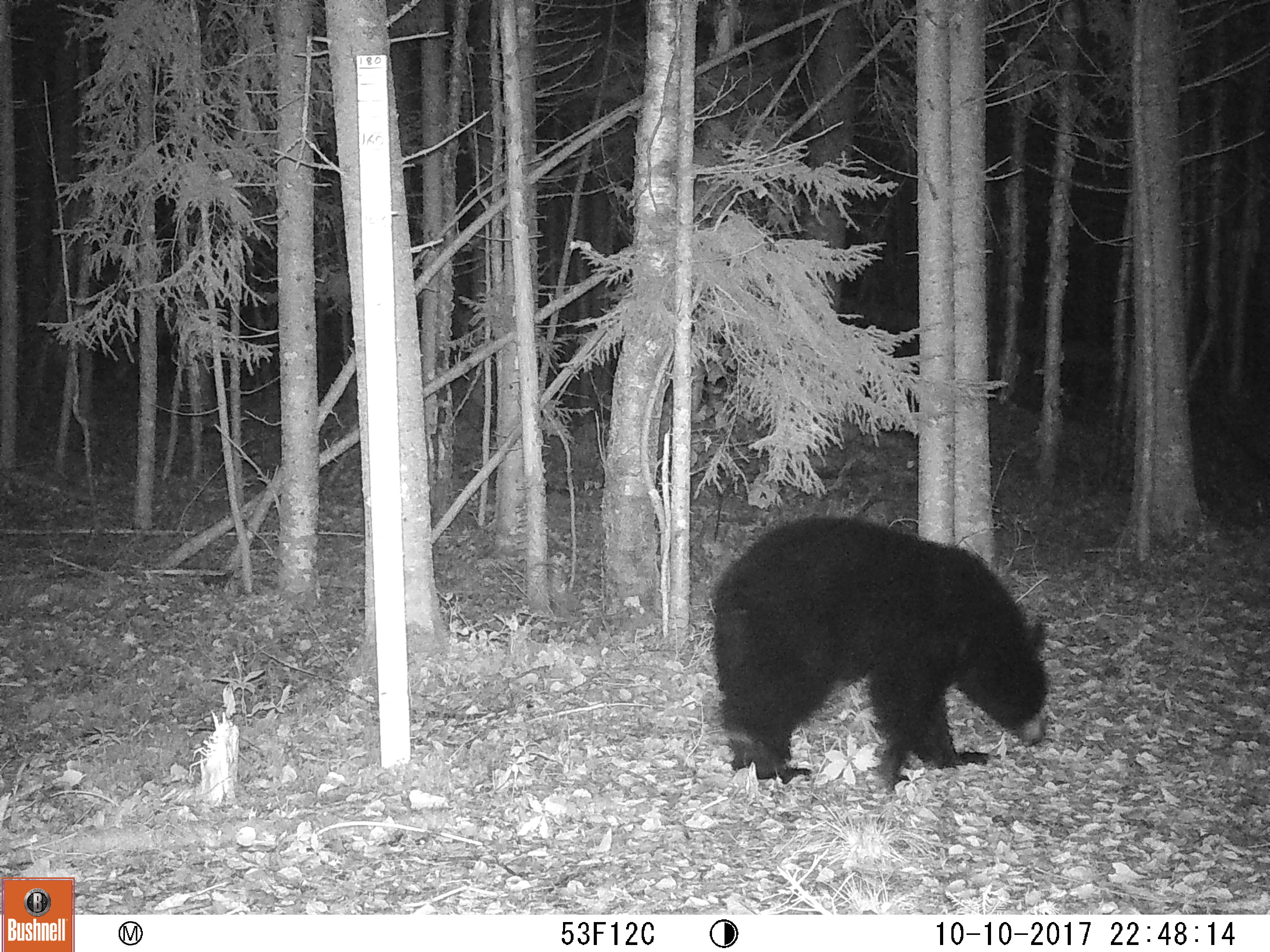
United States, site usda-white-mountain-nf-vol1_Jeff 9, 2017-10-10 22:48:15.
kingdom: Animalia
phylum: Chordata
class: Mammalia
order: Carnivora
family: Ursidae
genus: Ursus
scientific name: Ursus americanus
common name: black bear